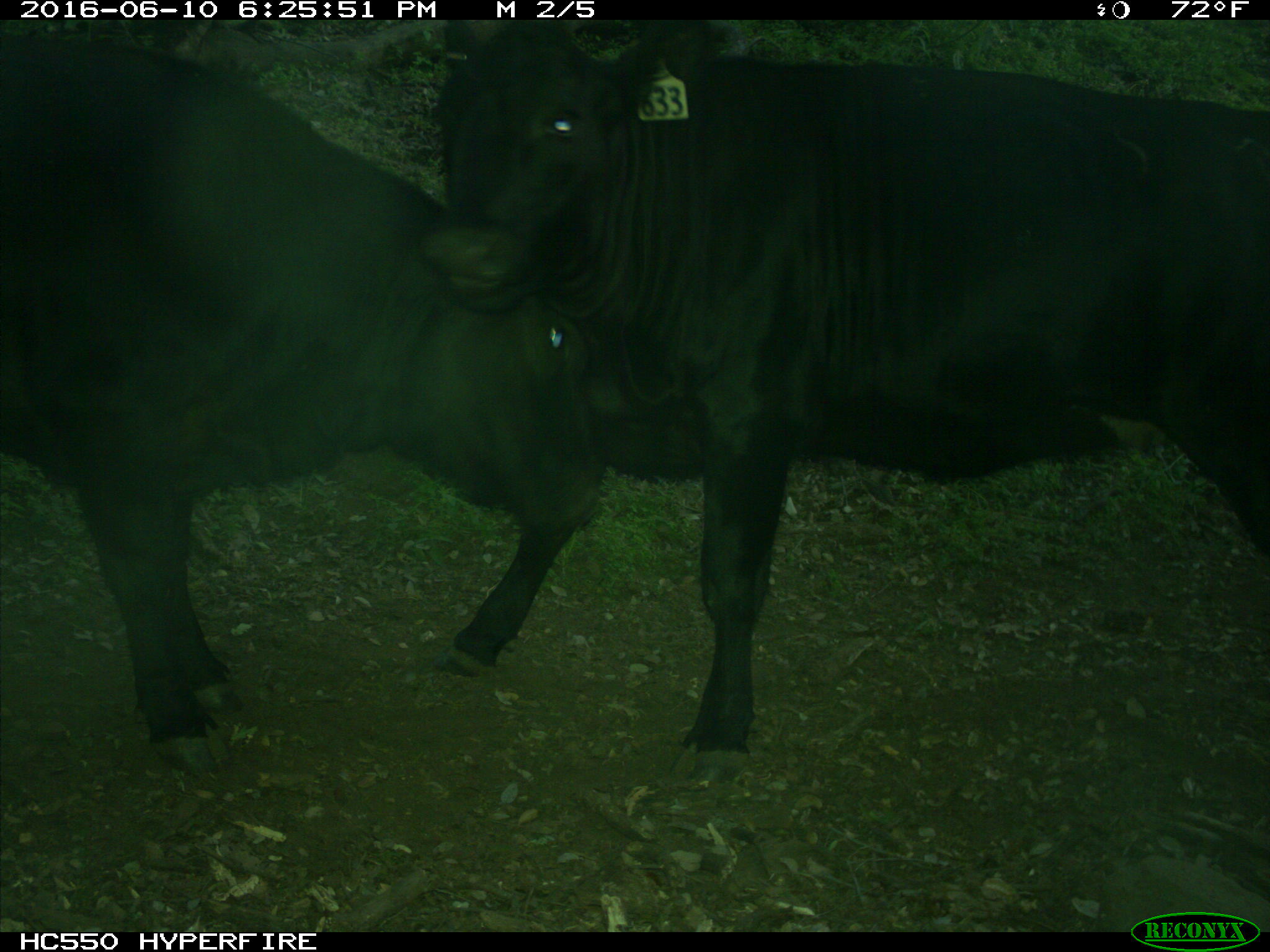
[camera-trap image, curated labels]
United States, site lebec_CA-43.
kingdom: Animalia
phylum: Chordata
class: Mammalia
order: Artiodactyla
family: Bovidae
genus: Bos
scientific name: Bos taurus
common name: domestic cow